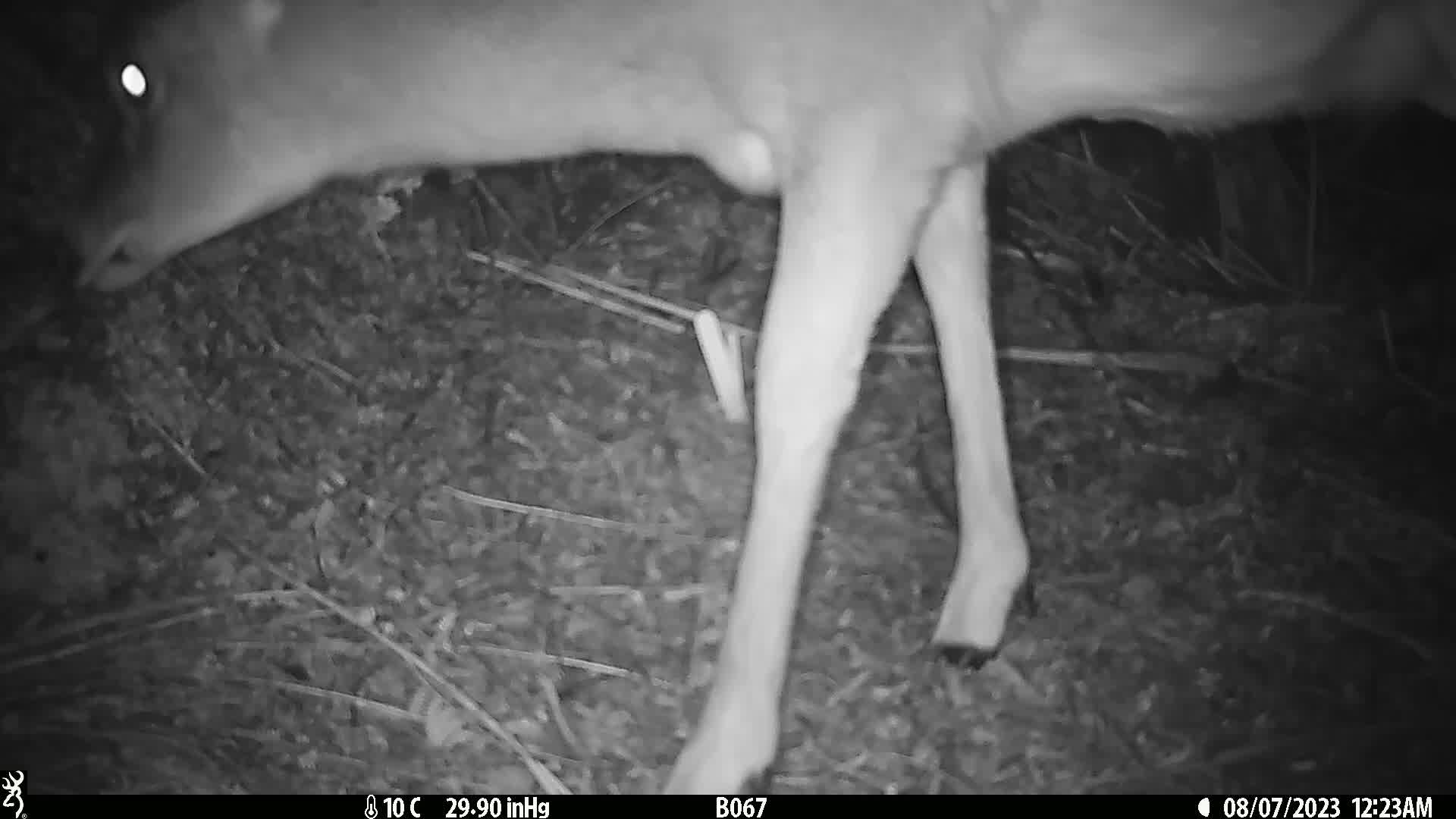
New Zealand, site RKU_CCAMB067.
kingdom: Animalia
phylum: Chordata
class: Mammalia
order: Artiodactyla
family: Cervidae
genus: Odocoileus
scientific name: Odocoileus virginianus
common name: white-tailed deer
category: white tailed deer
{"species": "white tailed deer (white-tailed deer) (Odocoileus virginianus)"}